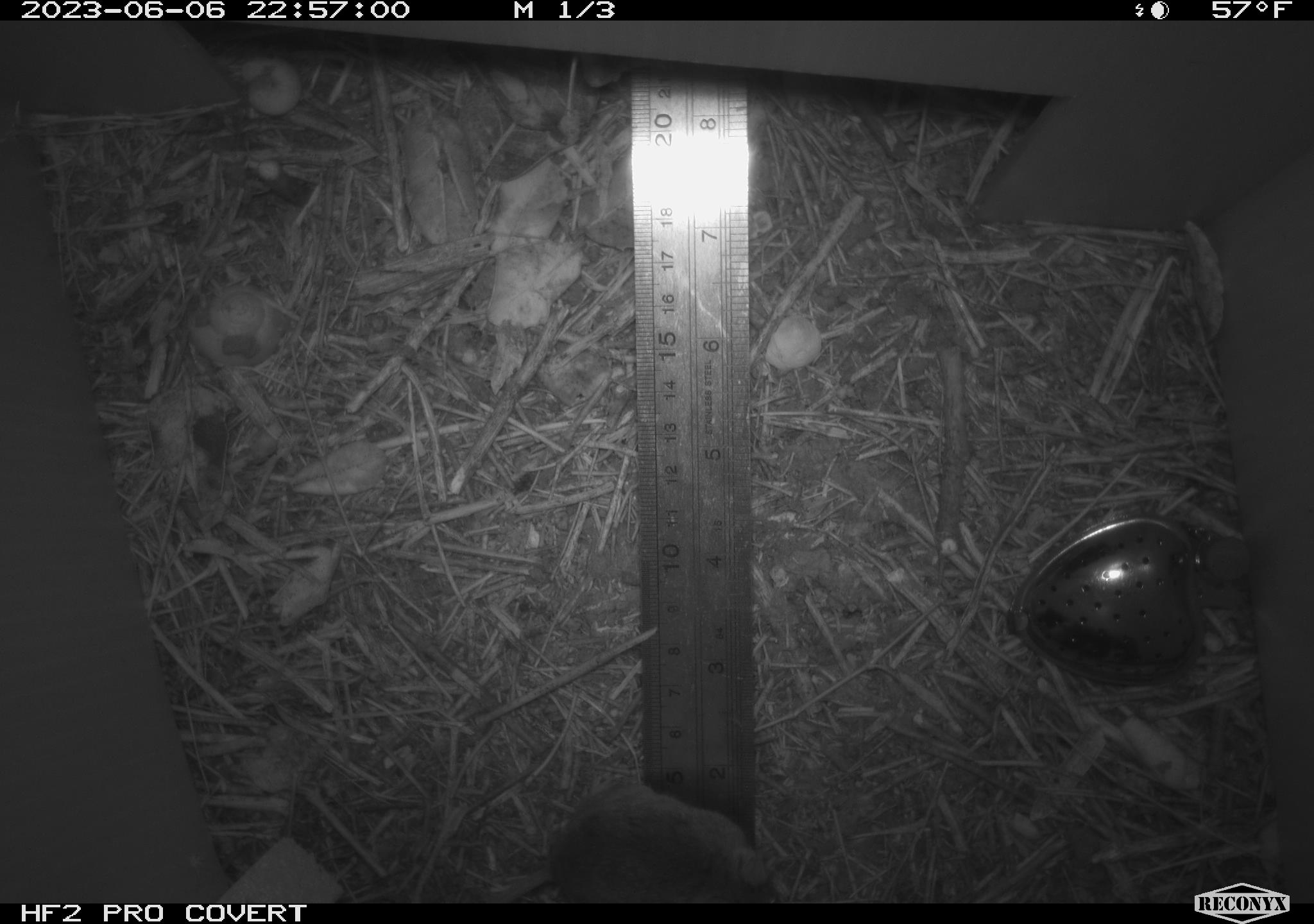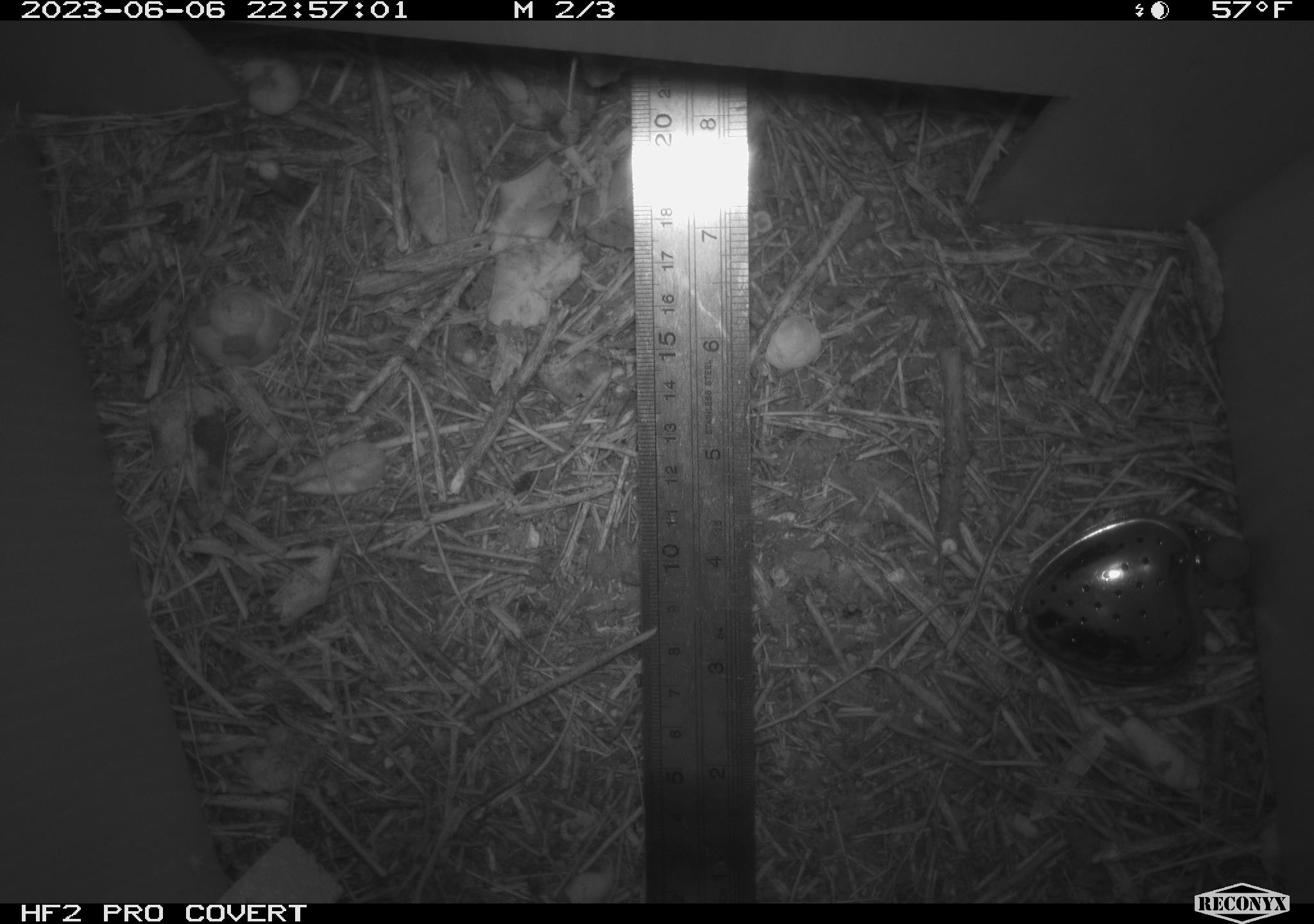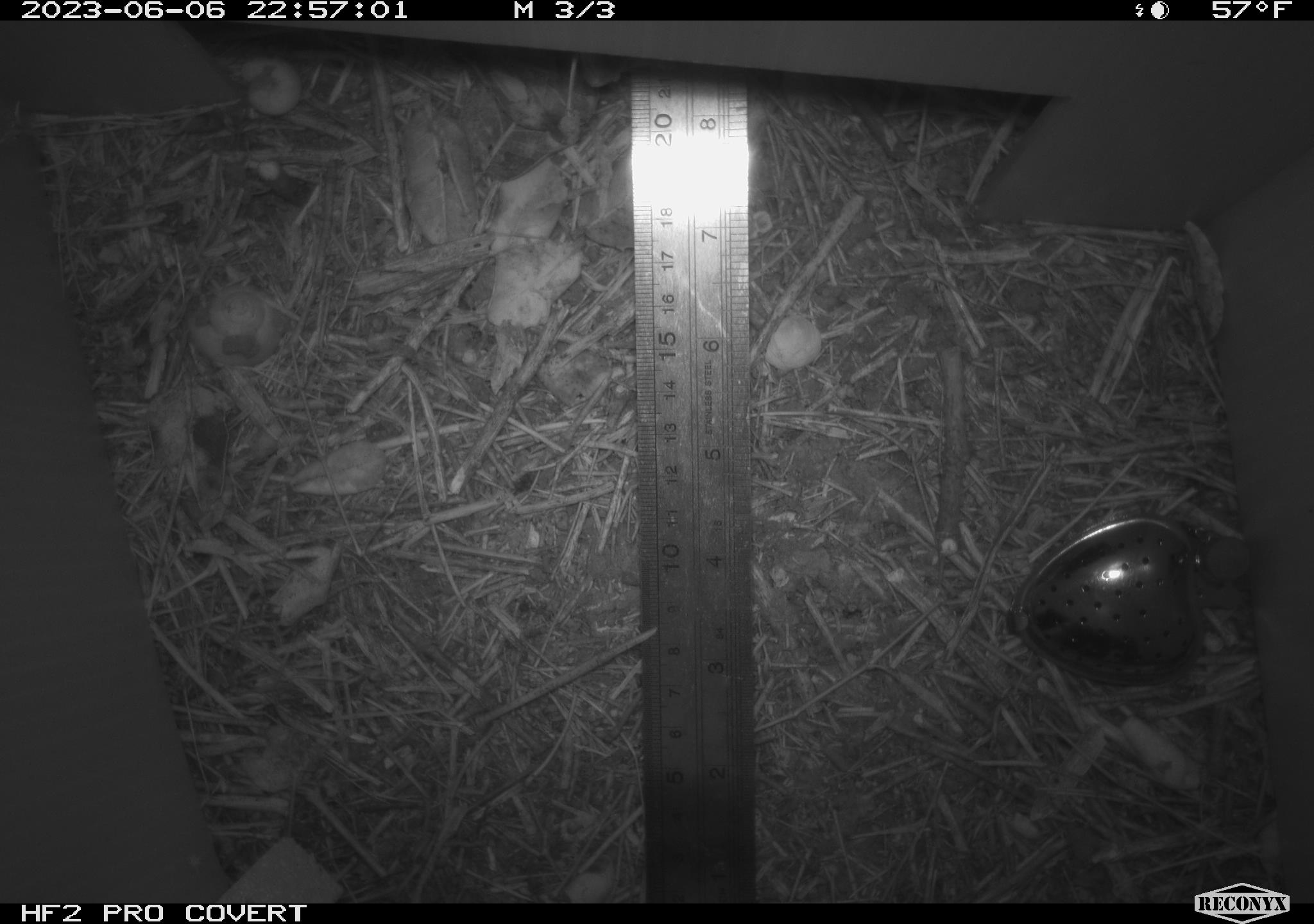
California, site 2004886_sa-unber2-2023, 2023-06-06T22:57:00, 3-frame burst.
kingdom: Animalia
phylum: Chordata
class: Mammalia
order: Rodentia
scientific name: Rodentia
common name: mouse species